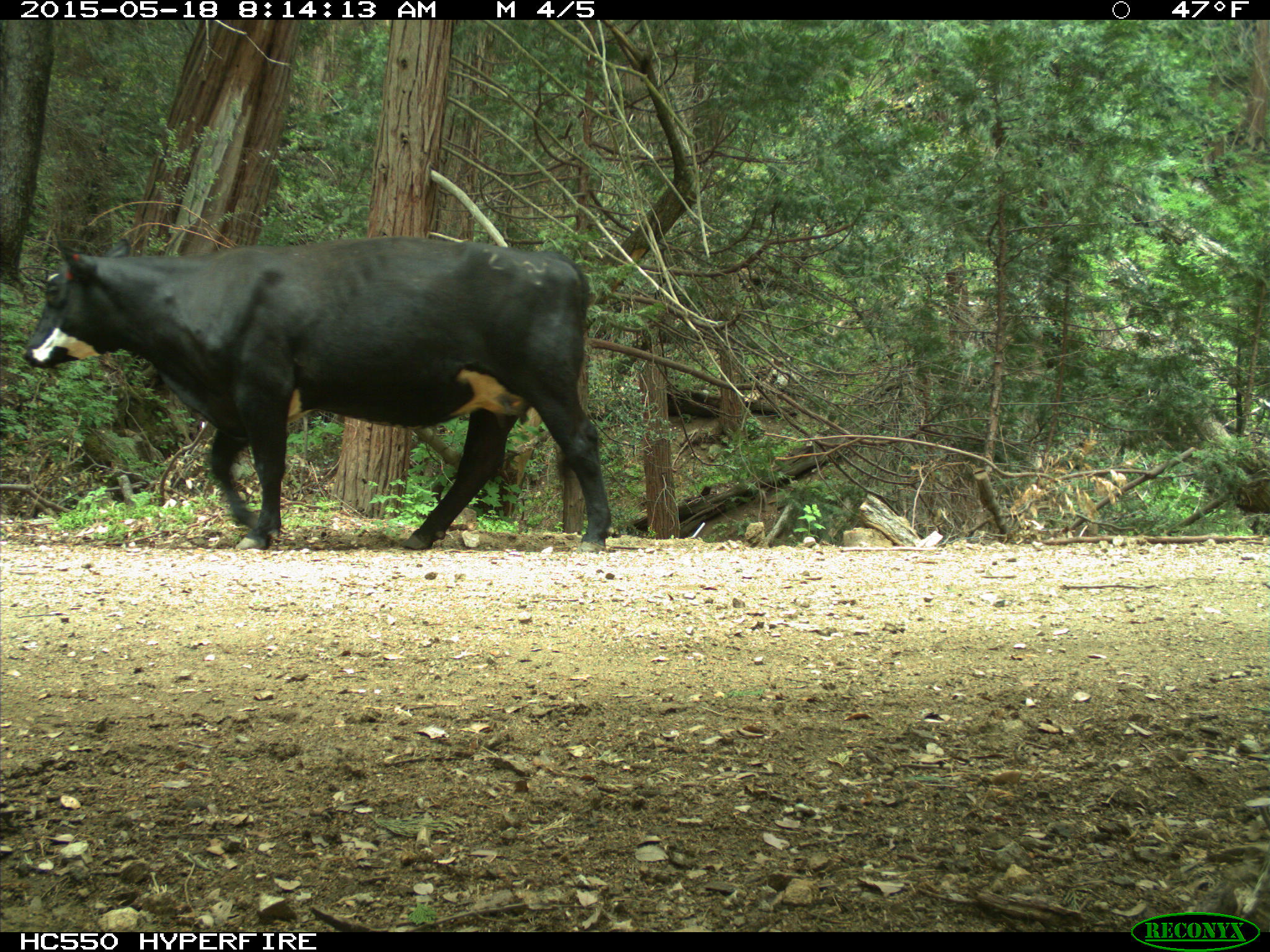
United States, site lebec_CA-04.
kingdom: Animalia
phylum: Chordata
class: Mammalia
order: Artiodactyla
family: Bovidae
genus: Bos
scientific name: Bos taurus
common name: domestic cow